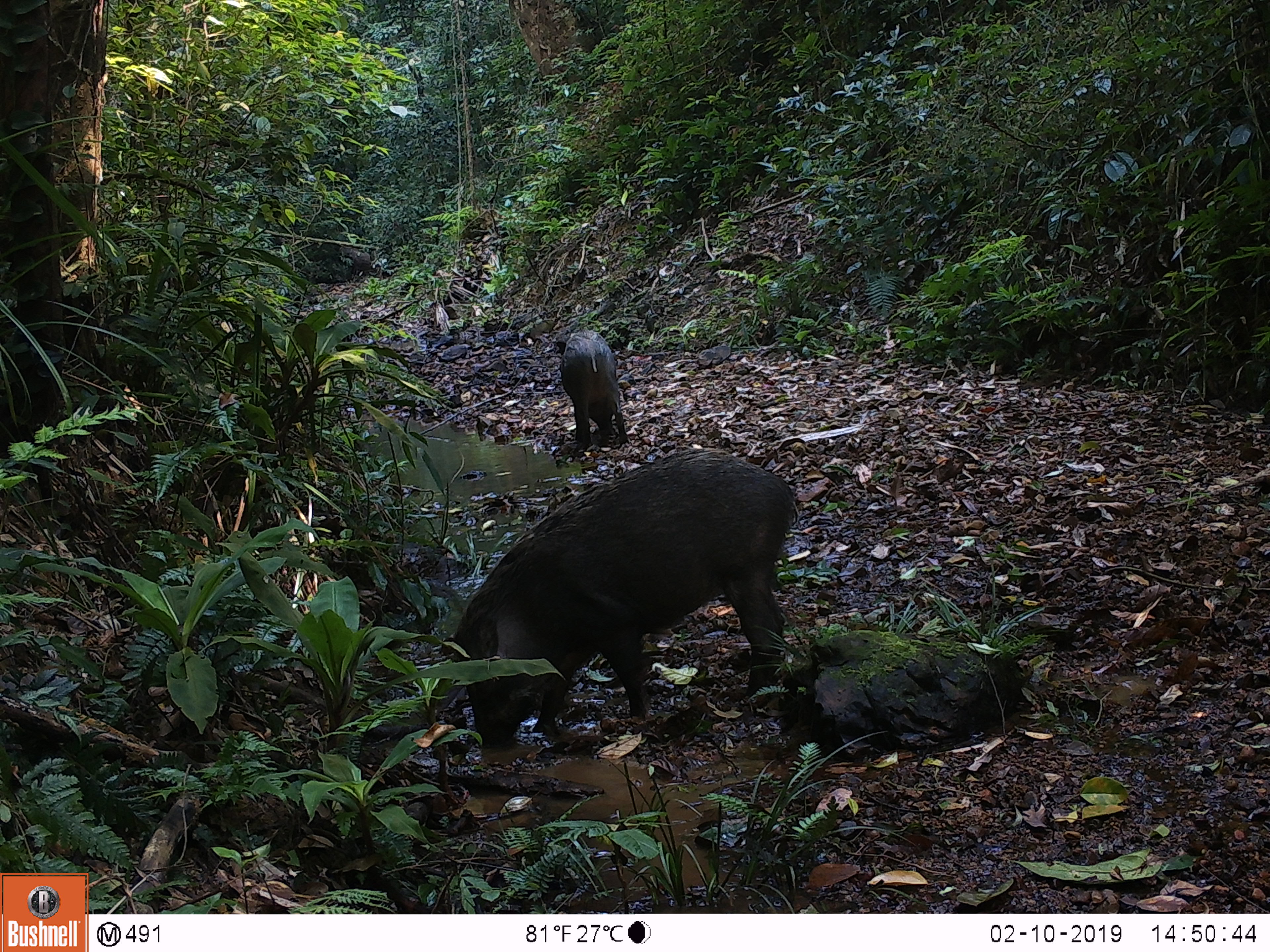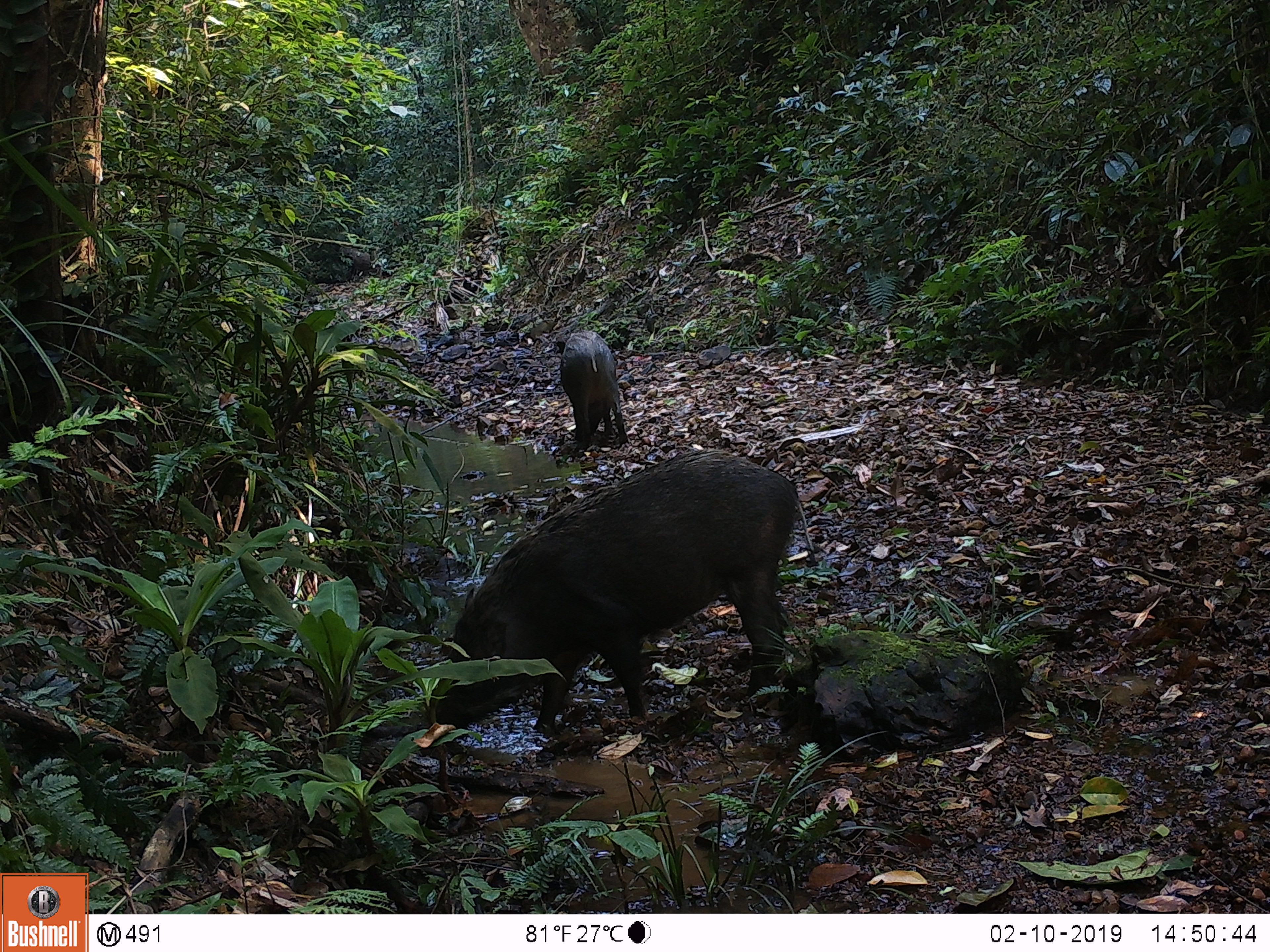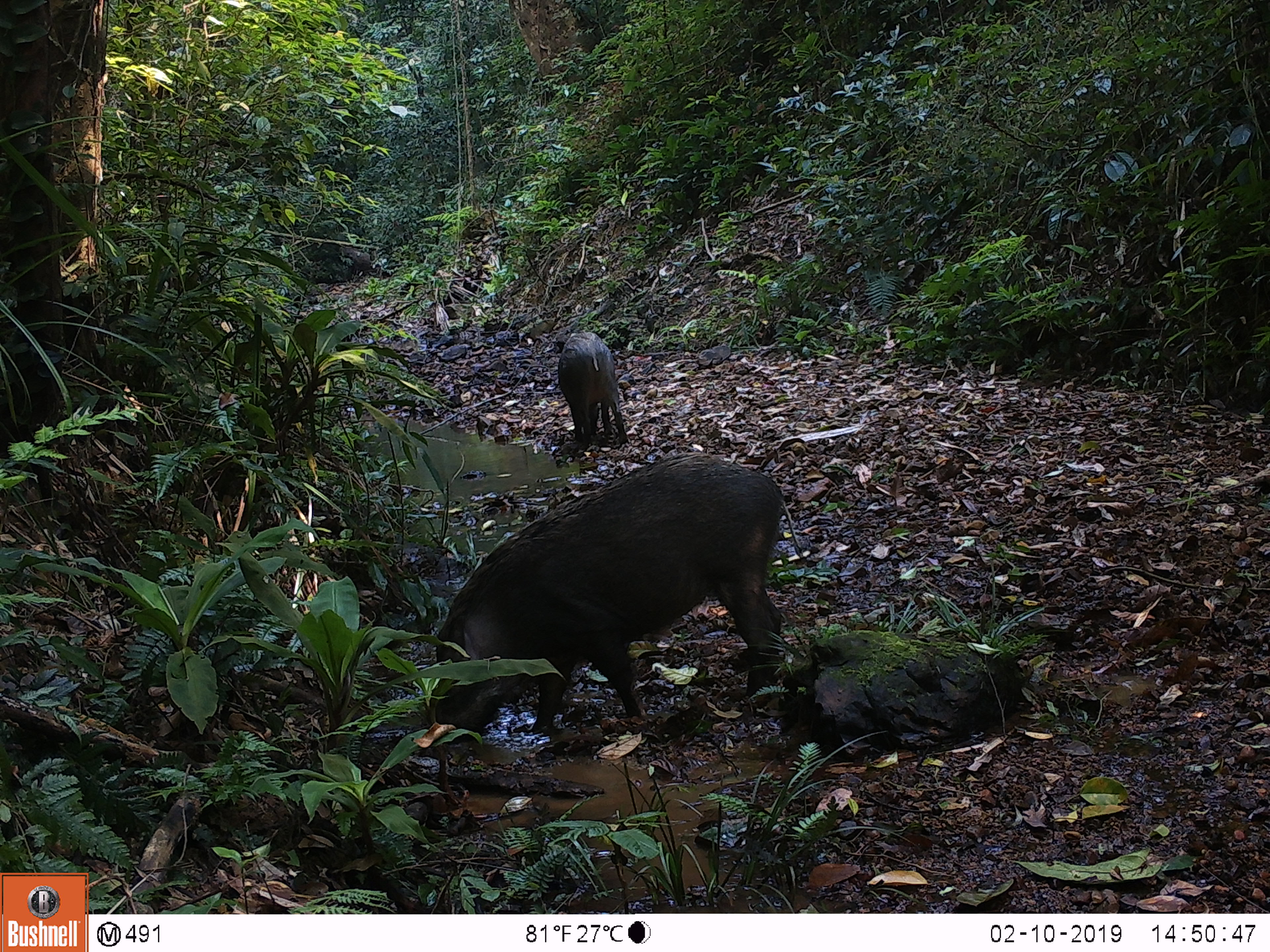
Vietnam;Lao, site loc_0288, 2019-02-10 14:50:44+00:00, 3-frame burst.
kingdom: Animalia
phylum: Chordata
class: Mammalia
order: Artiodactyla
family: Suidae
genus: Sus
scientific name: Sus scrofa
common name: eurasian wild pig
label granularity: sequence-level